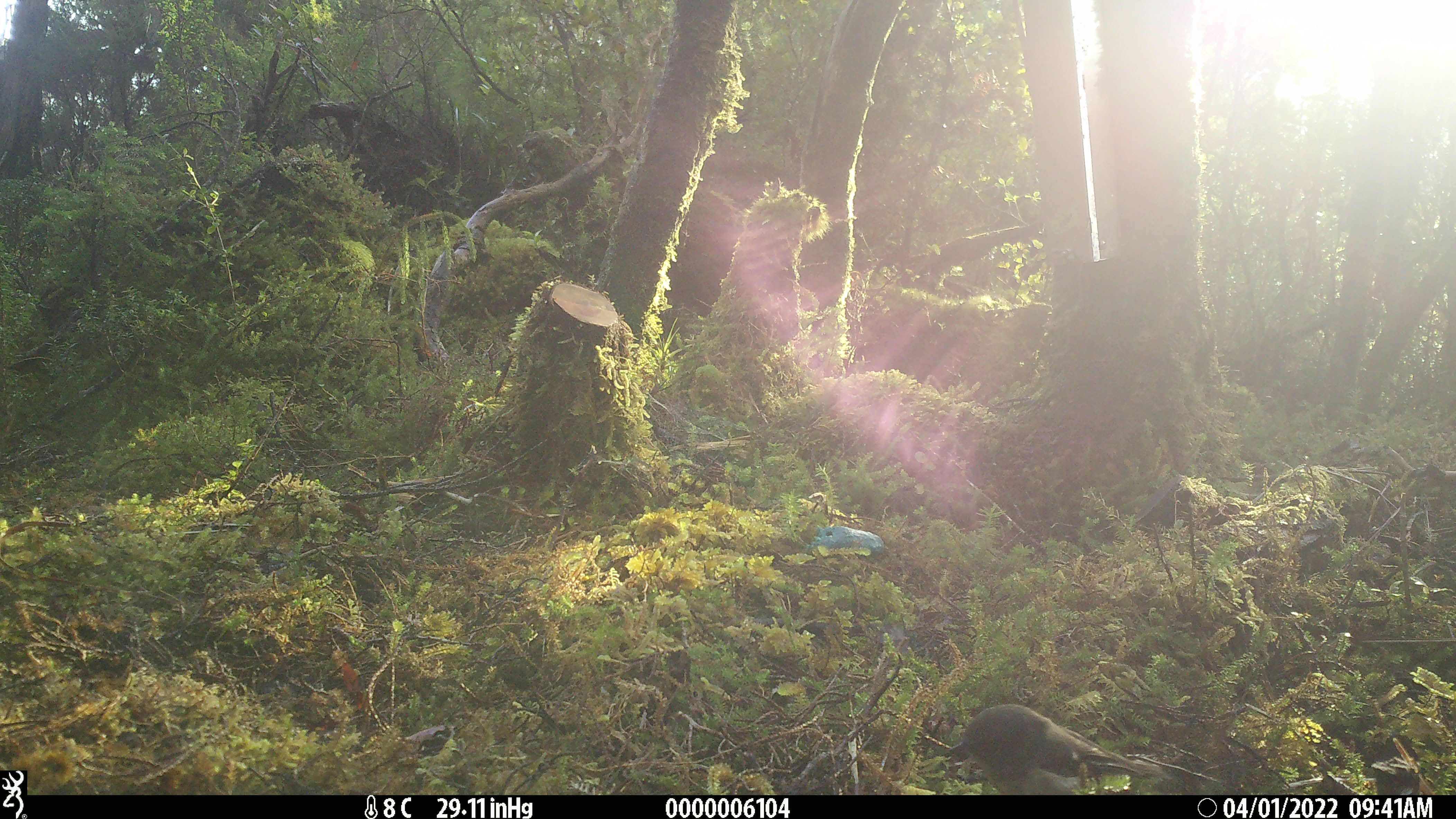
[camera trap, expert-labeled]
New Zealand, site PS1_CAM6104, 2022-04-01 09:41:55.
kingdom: Animalia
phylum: Chordata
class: Aves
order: Passeriformes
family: Petroicidae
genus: Petroica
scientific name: Petroica australis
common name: new zealand robin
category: robin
Robin (new zealand robin) (Petroica australis).